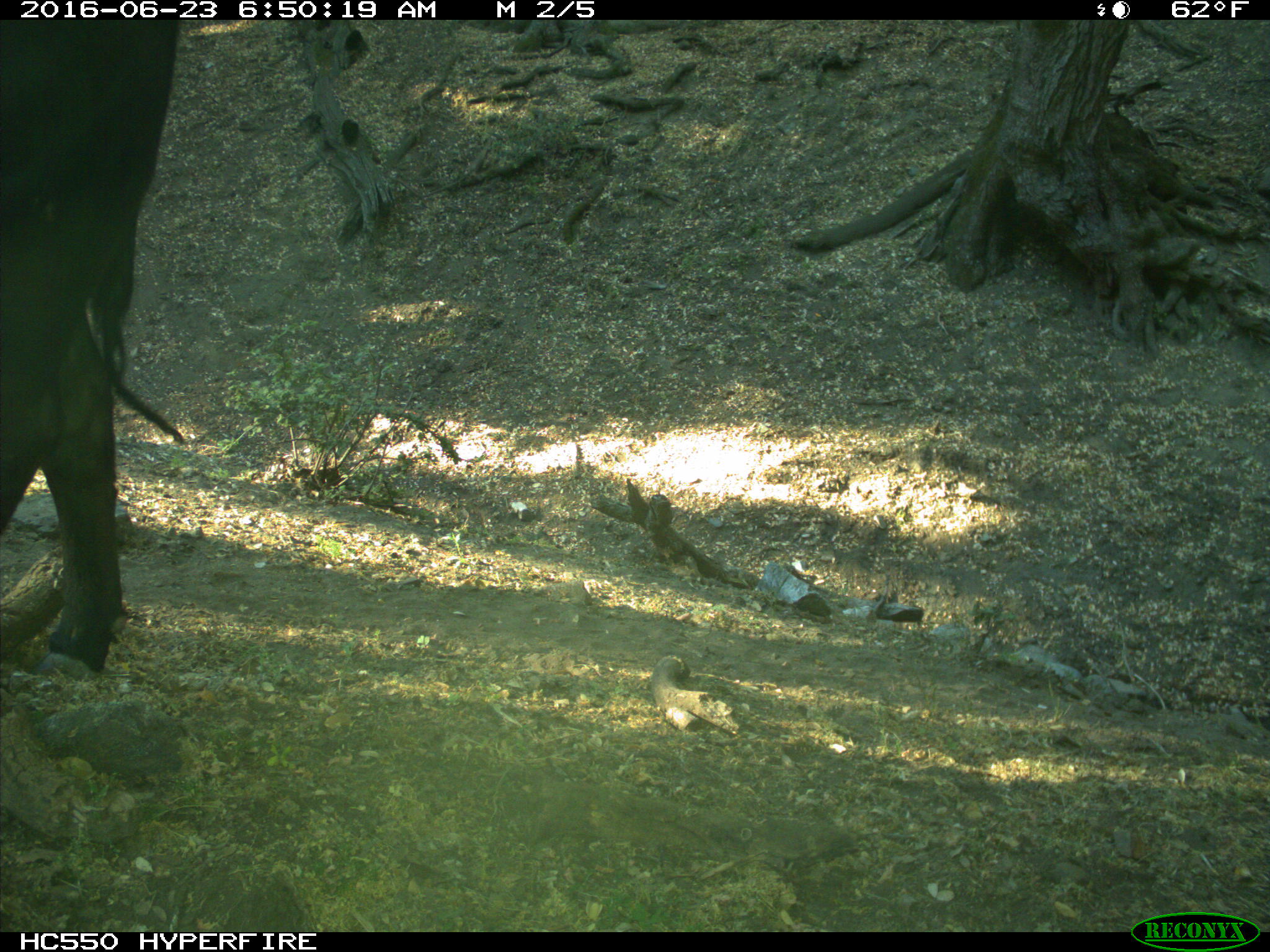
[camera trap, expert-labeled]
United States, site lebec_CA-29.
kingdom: Animalia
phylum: Chordata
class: Mammalia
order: Artiodactyla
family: Bovidae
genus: Bos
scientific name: Bos taurus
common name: domestic cow